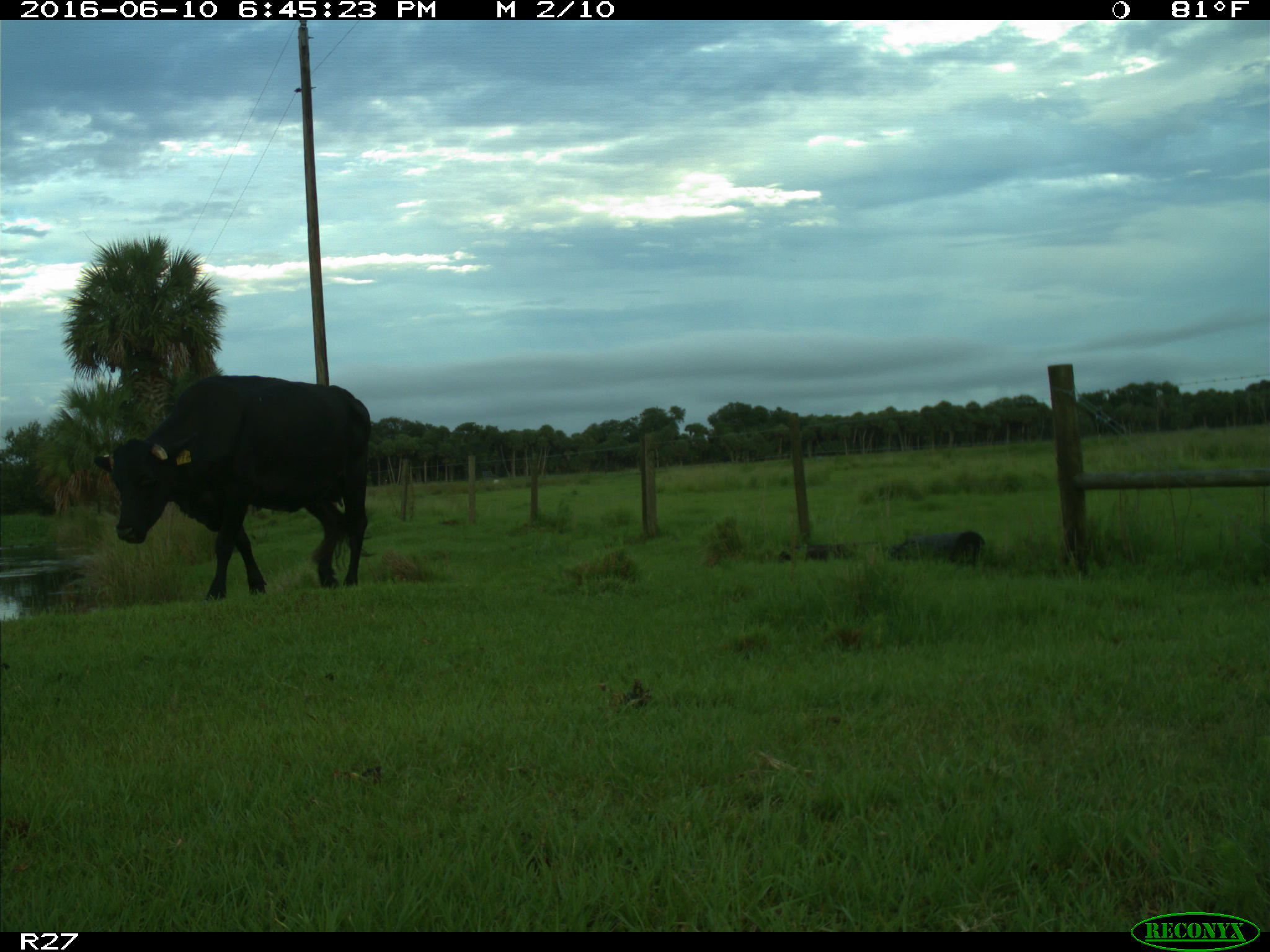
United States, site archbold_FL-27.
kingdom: Animalia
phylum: Chordata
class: Mammalia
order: Artiodactyla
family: Bovidae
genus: Bos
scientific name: Bos taurus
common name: domestic cow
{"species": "Bos taurus (domestic cow)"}